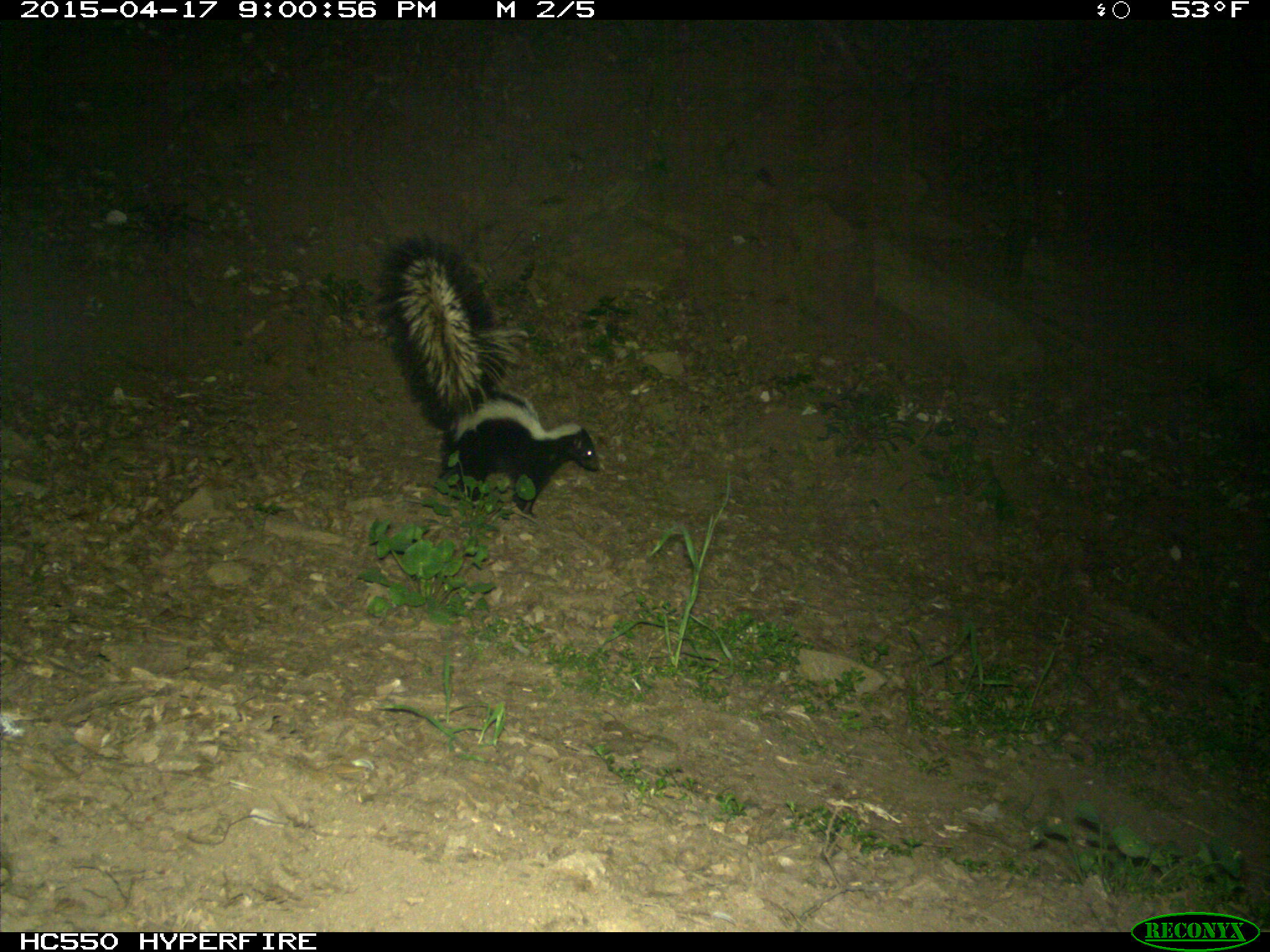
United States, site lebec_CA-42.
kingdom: Animalia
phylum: Chordata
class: Mammalia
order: Carnivora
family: Mephitidae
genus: Mephitis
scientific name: Mephitis mephitis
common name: striped skunk